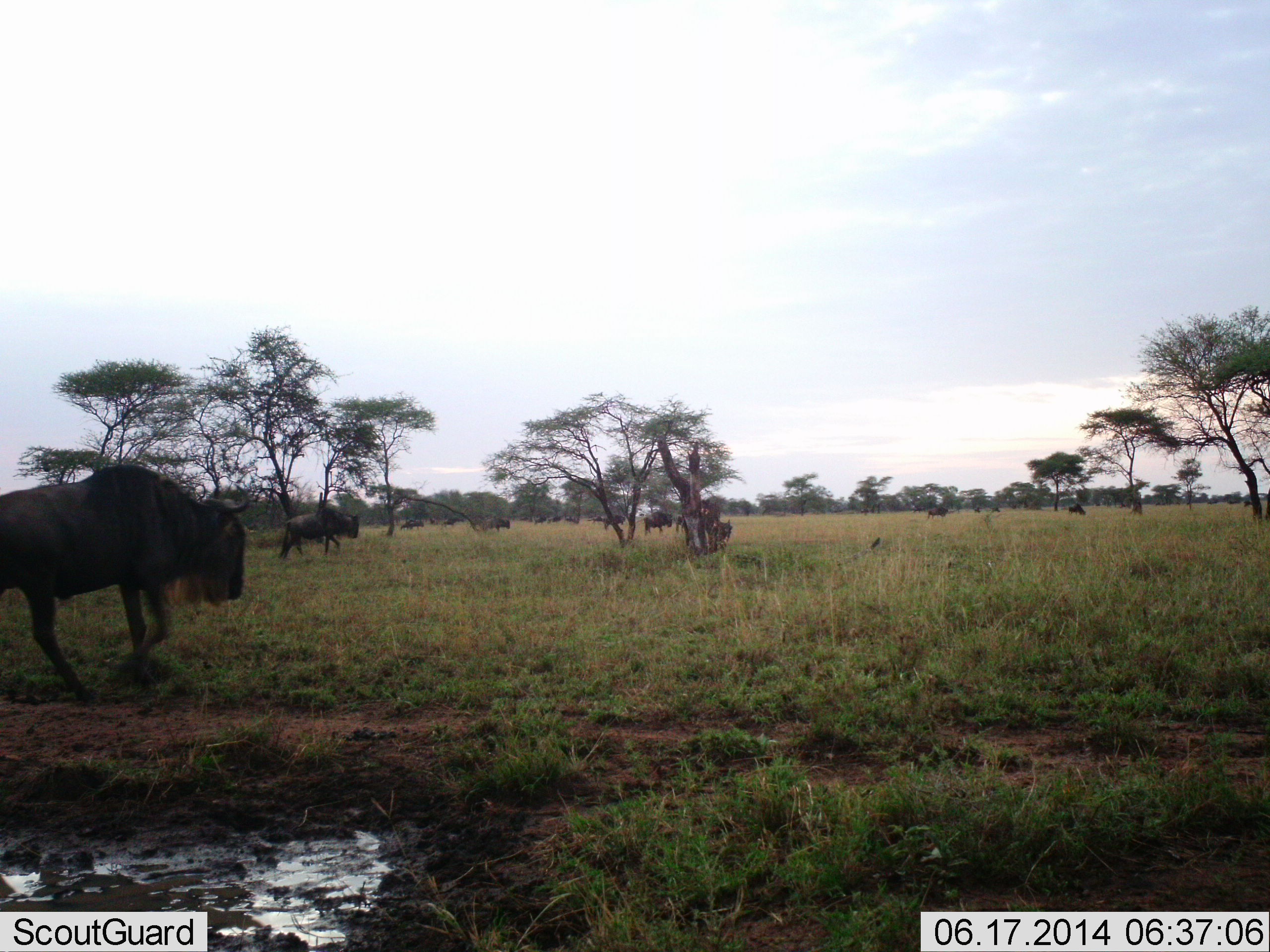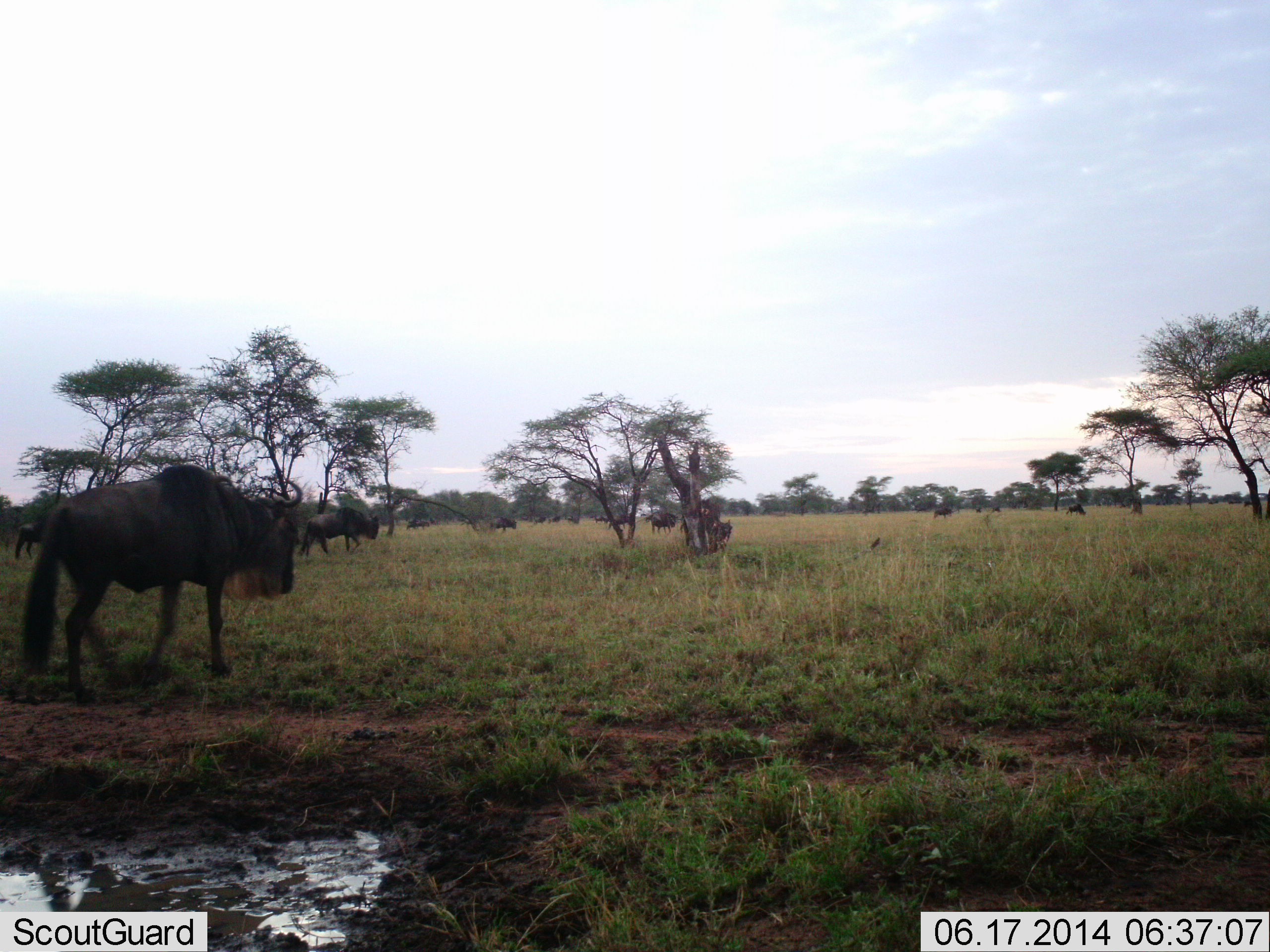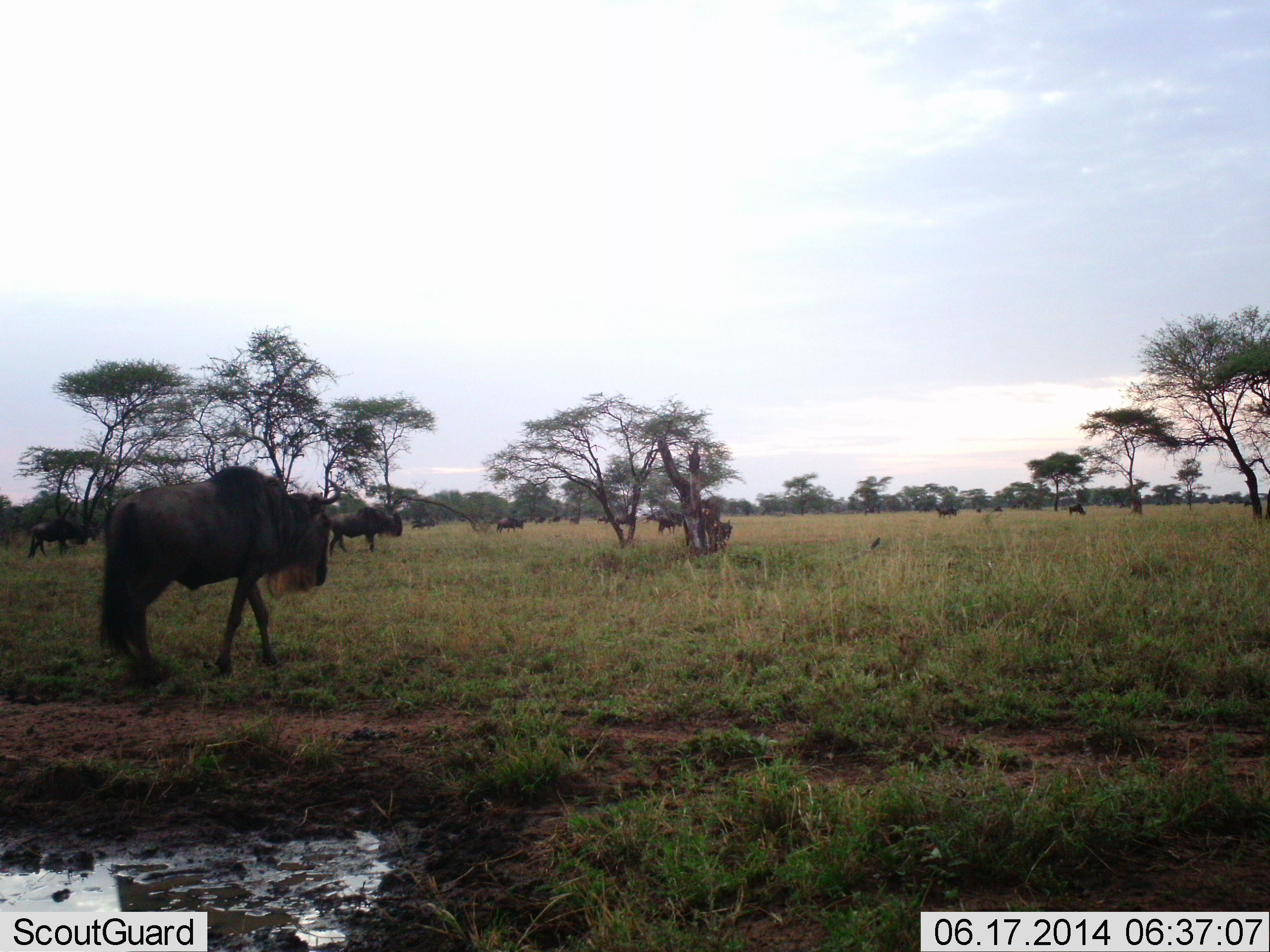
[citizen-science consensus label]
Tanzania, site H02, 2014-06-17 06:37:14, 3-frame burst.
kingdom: Animalia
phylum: Chordata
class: Mammalia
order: Artiodactyla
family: Bovidae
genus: Connochaetes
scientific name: Connochaetes taurinus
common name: blue wildebeest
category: wildebeest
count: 11-50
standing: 20%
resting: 0%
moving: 90%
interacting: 0%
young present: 0%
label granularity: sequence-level